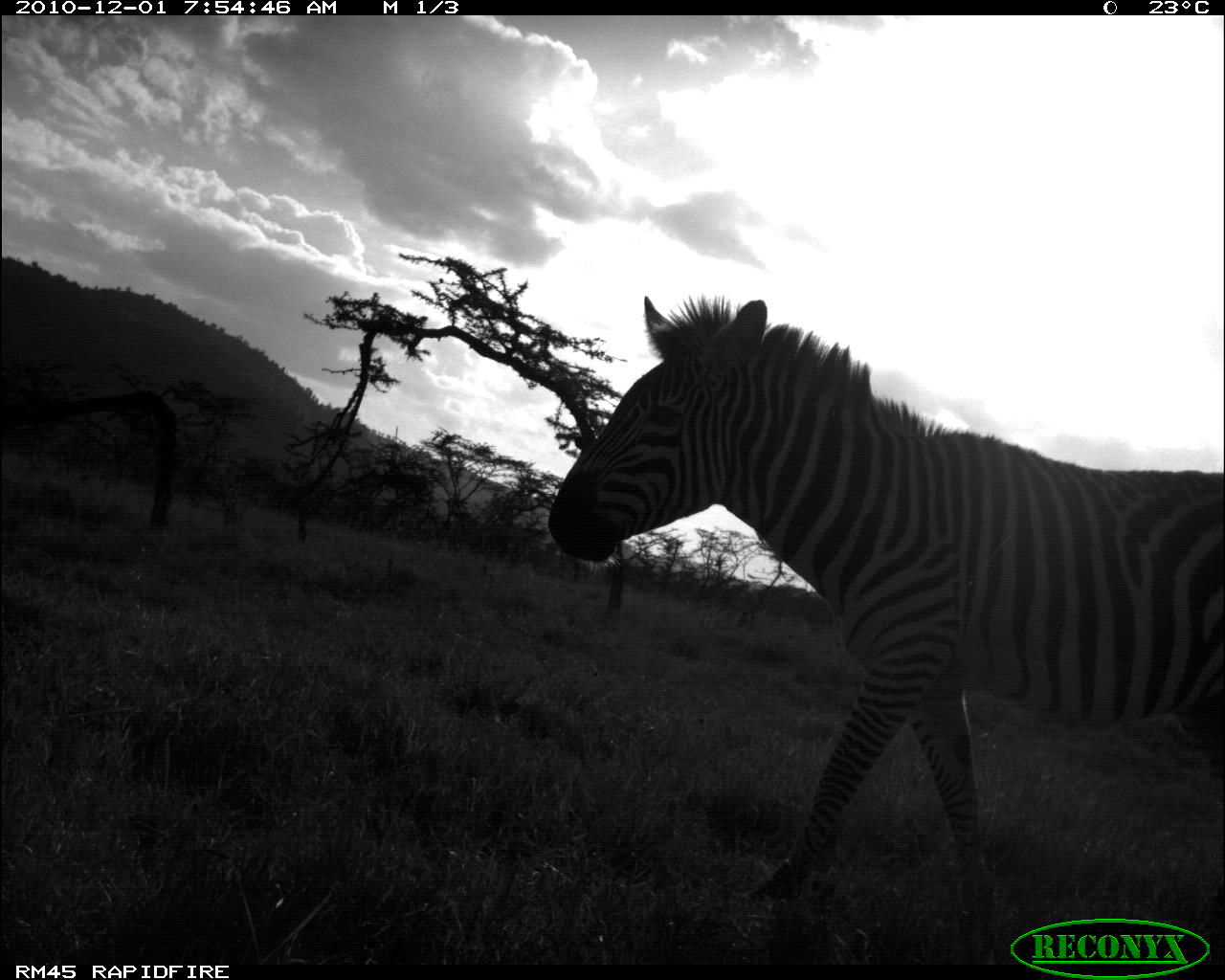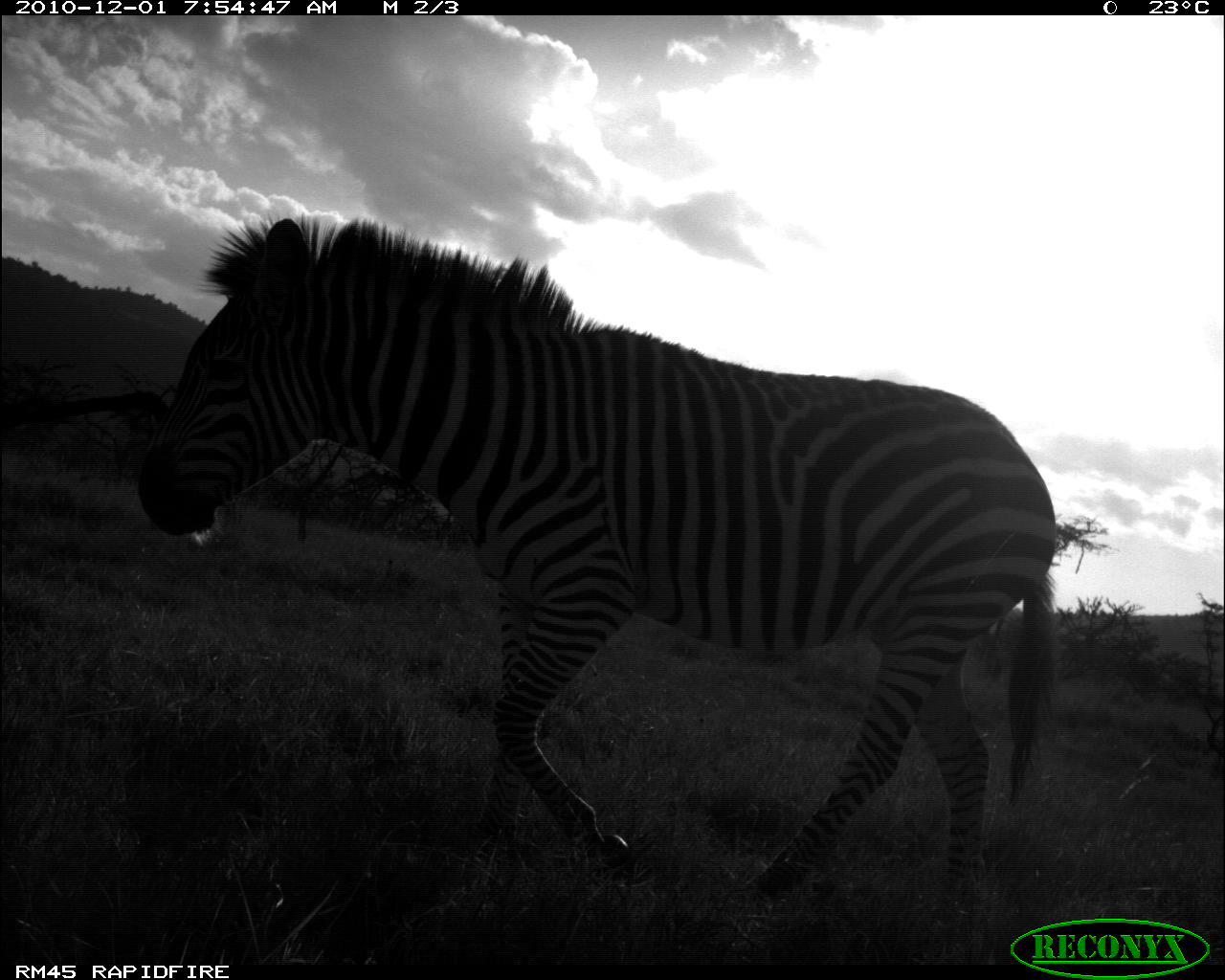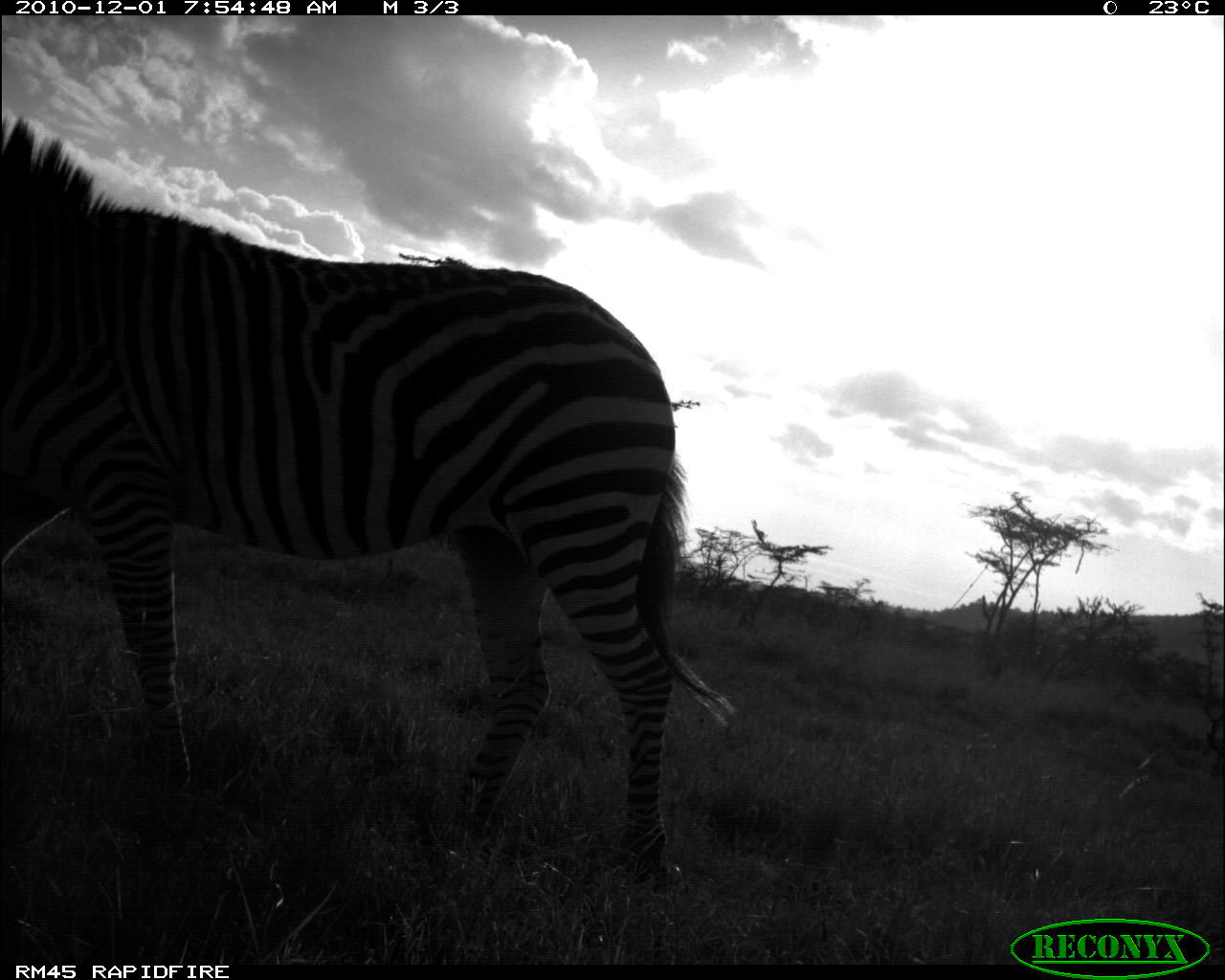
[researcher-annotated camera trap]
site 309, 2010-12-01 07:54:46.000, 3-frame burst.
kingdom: Animalia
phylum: Chordata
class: Mammalia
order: Perissodactyla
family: Equidae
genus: Equus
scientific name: Equus quagga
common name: plains zebra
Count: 1.